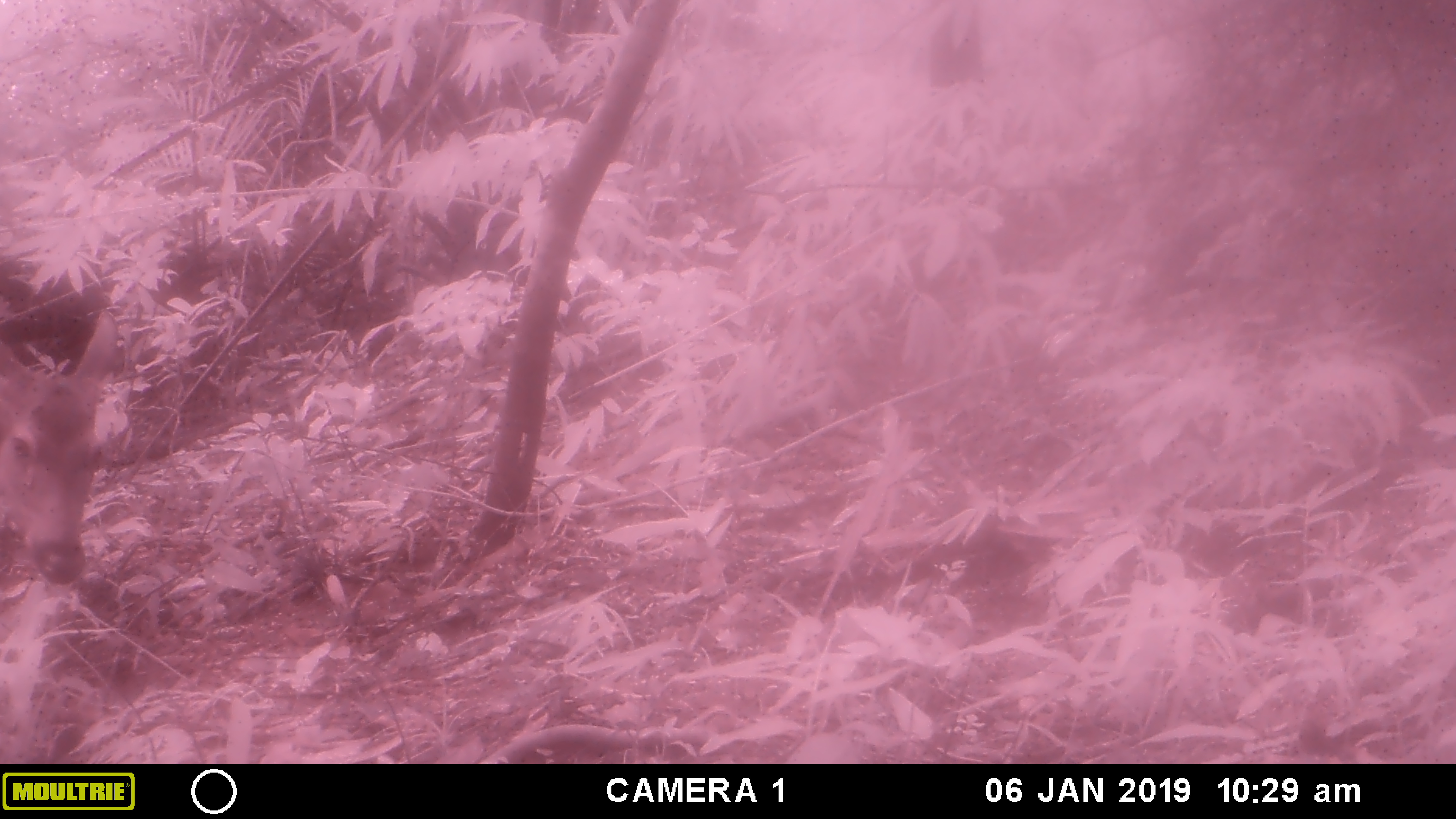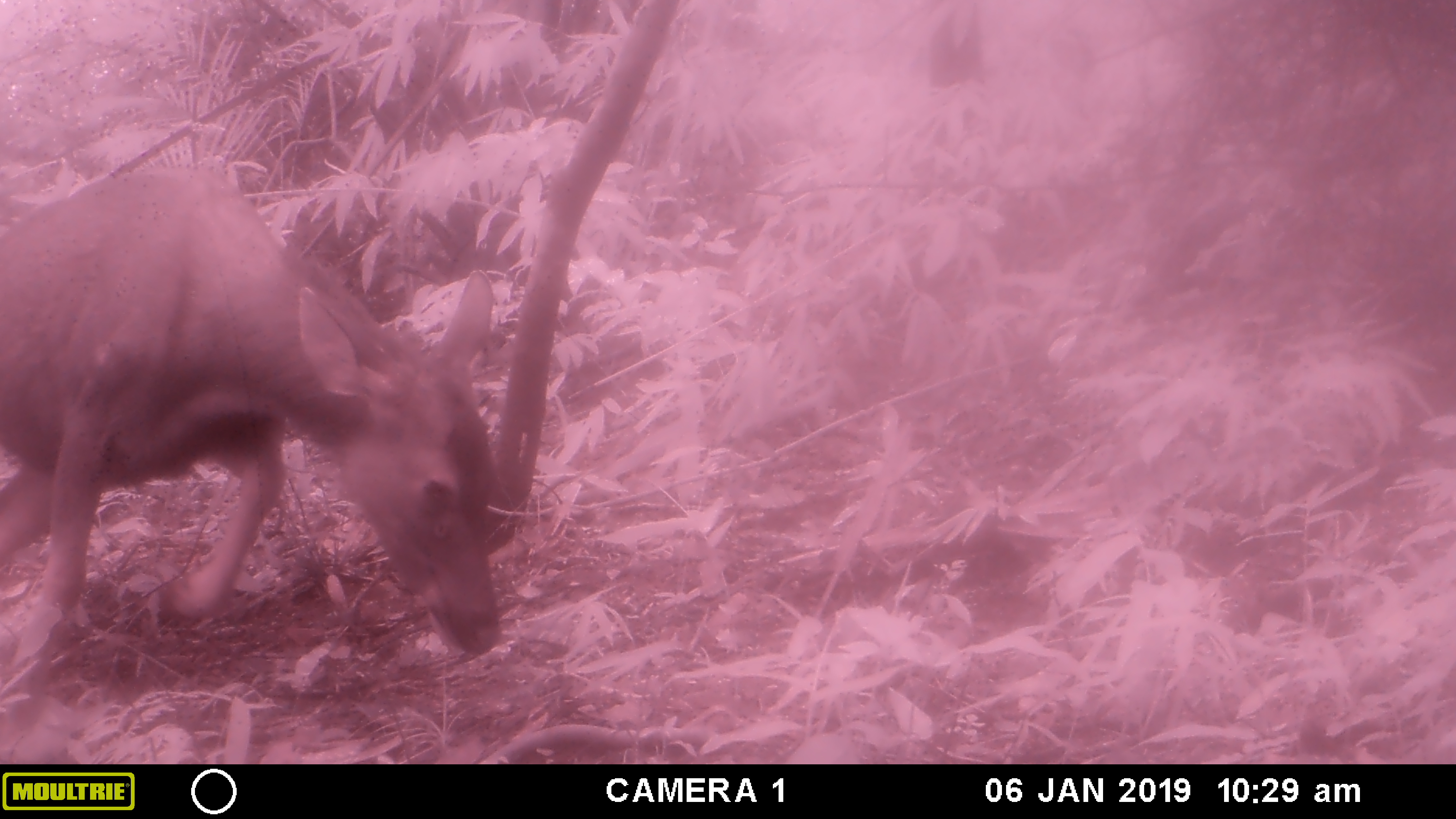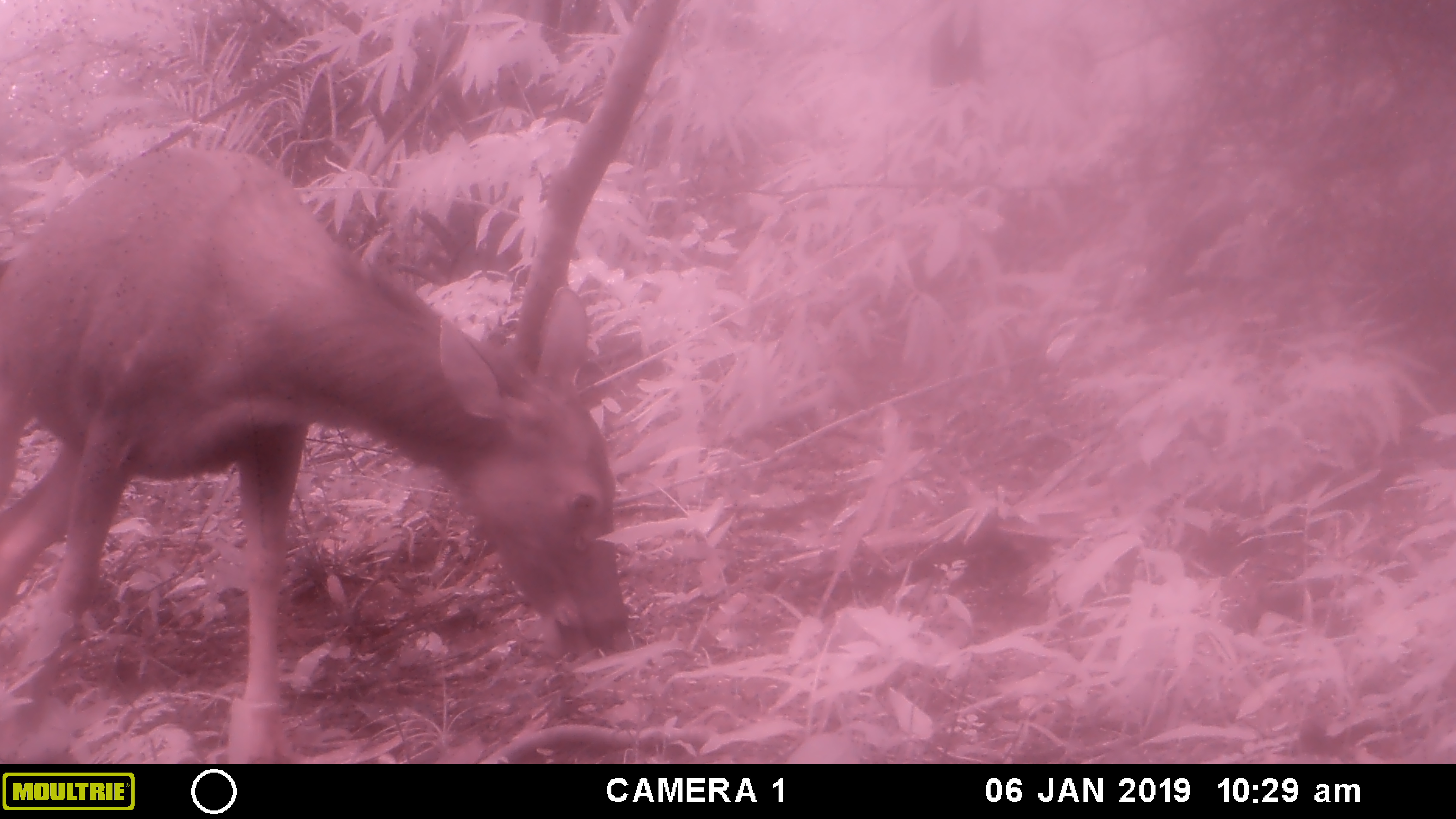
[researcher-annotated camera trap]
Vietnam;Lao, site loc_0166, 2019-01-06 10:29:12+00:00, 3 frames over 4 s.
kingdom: Animalia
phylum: Chordata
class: Mammalia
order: Artiodactyla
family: Cervidae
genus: Rusa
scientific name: Rusa unicolor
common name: sambar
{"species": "sambar (Rusa unicolor)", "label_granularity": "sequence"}